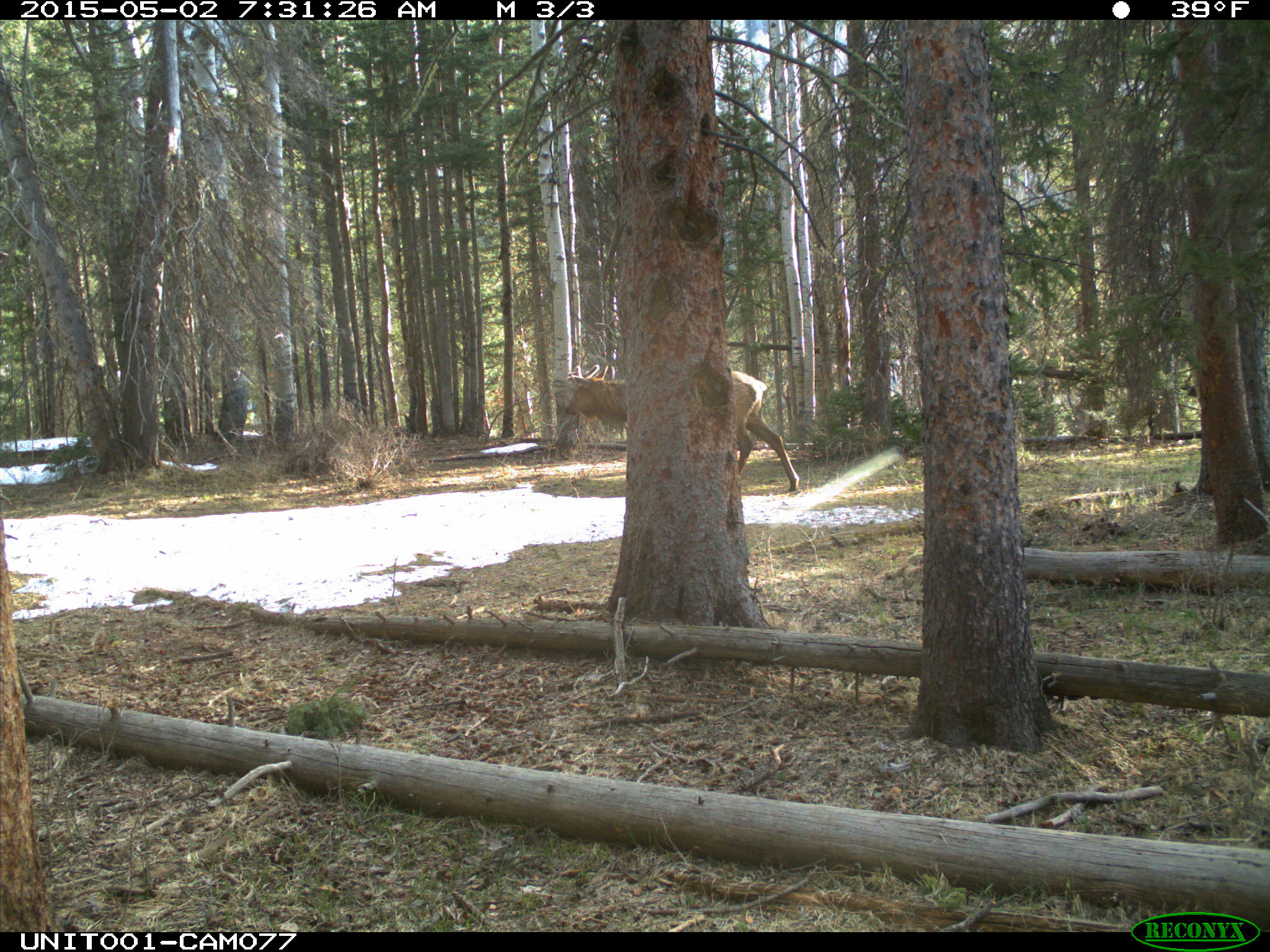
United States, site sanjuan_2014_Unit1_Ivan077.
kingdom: Animalia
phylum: Chordata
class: Mammalia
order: Artiodactyla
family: Cervidae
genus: Cervus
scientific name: Cervus elaphus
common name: red deer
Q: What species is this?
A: Cervus elaphus (red deer).